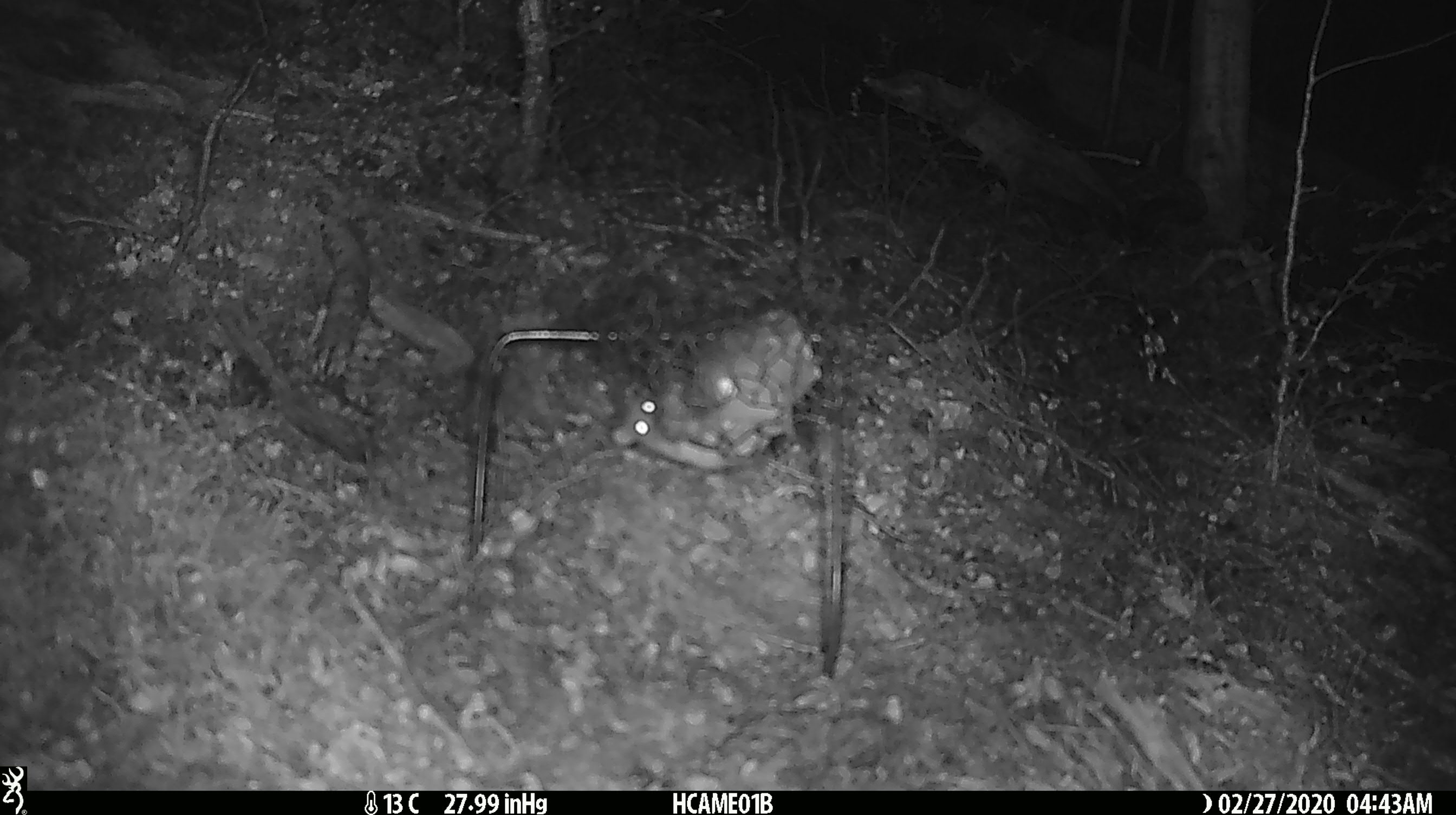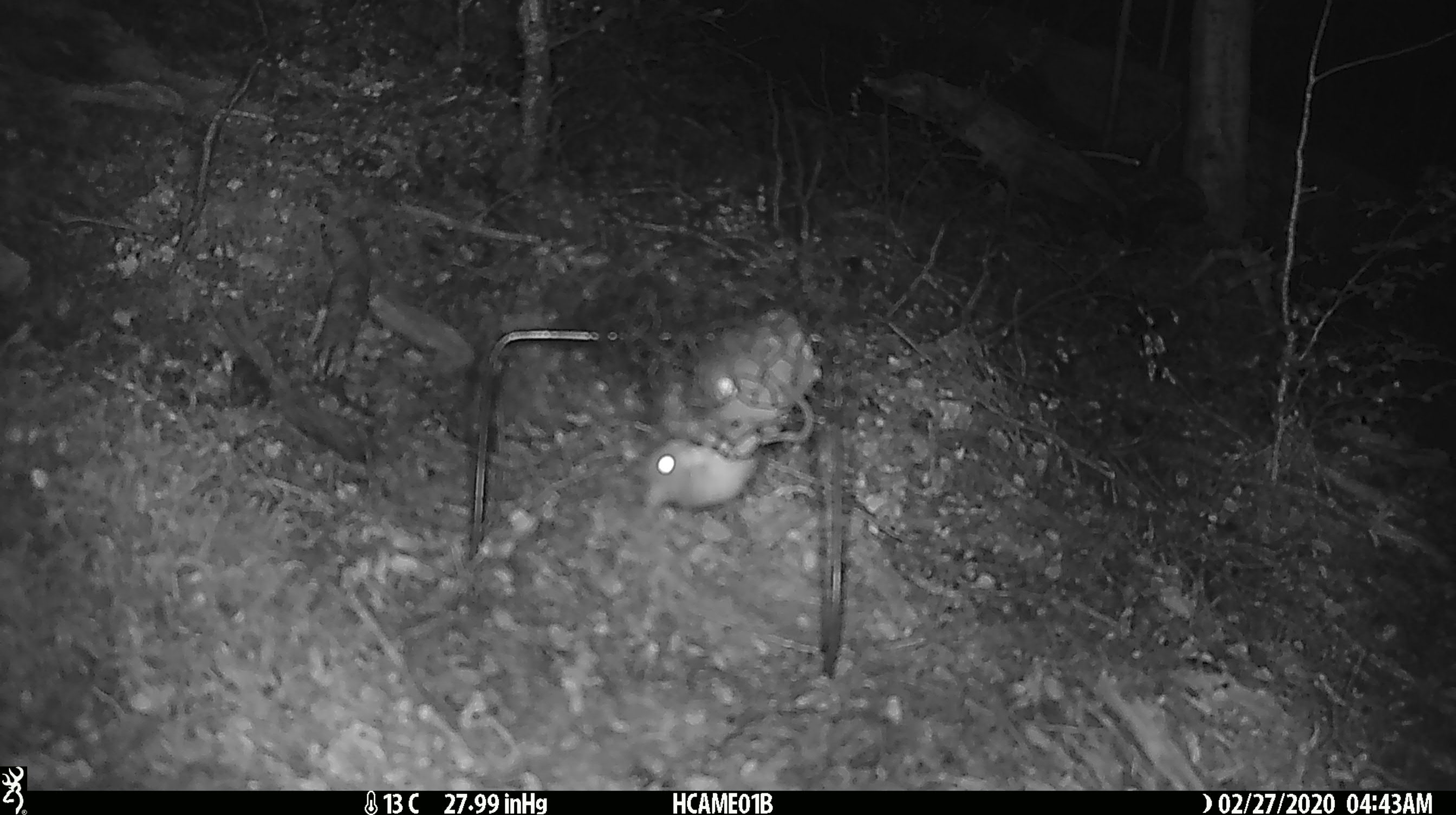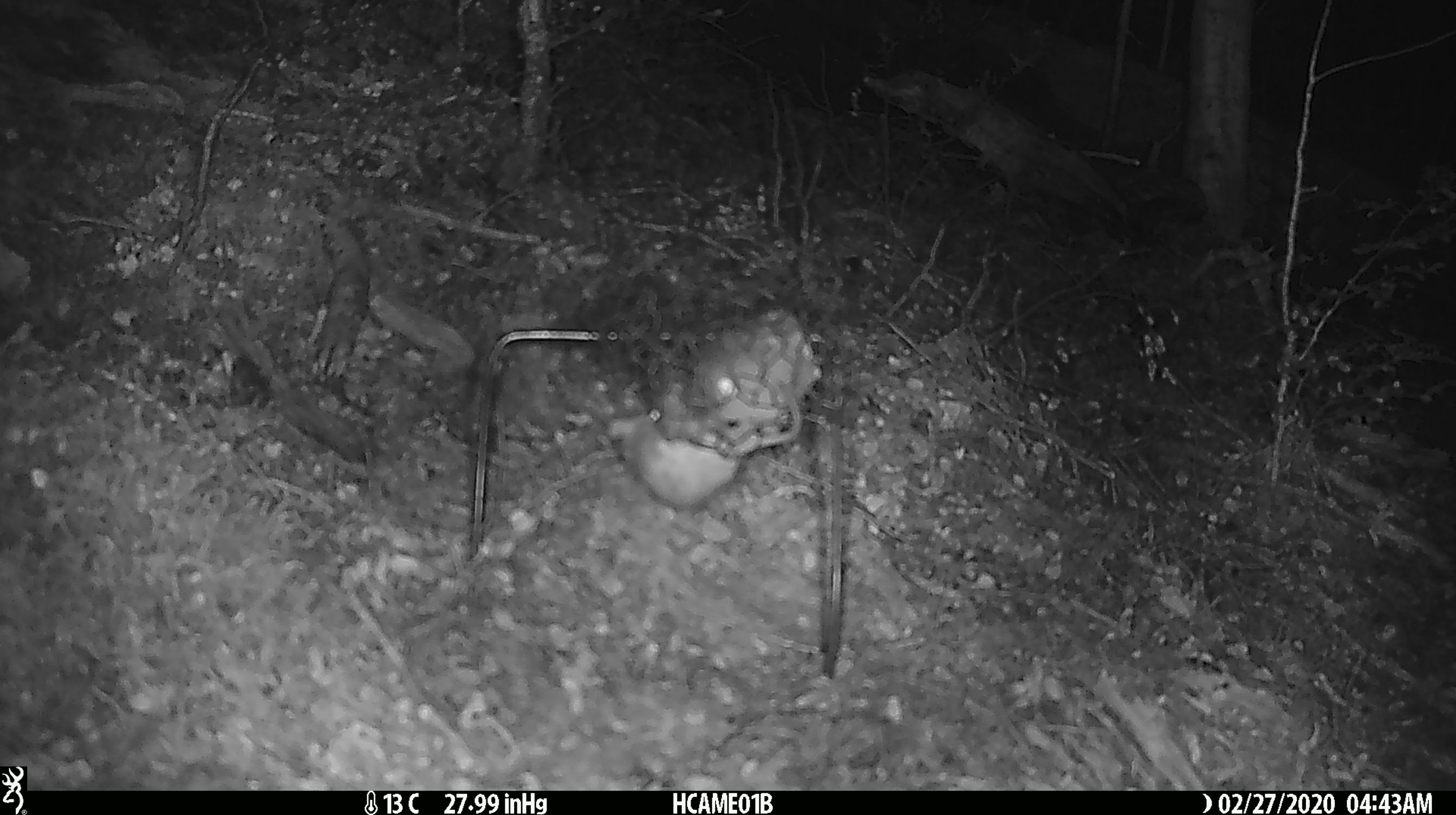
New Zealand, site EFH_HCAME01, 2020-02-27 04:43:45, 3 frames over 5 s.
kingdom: Animalia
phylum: Chordata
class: Mammalia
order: Rodentia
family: Muridae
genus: Mus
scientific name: Mus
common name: mouse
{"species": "mouse (Mus)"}